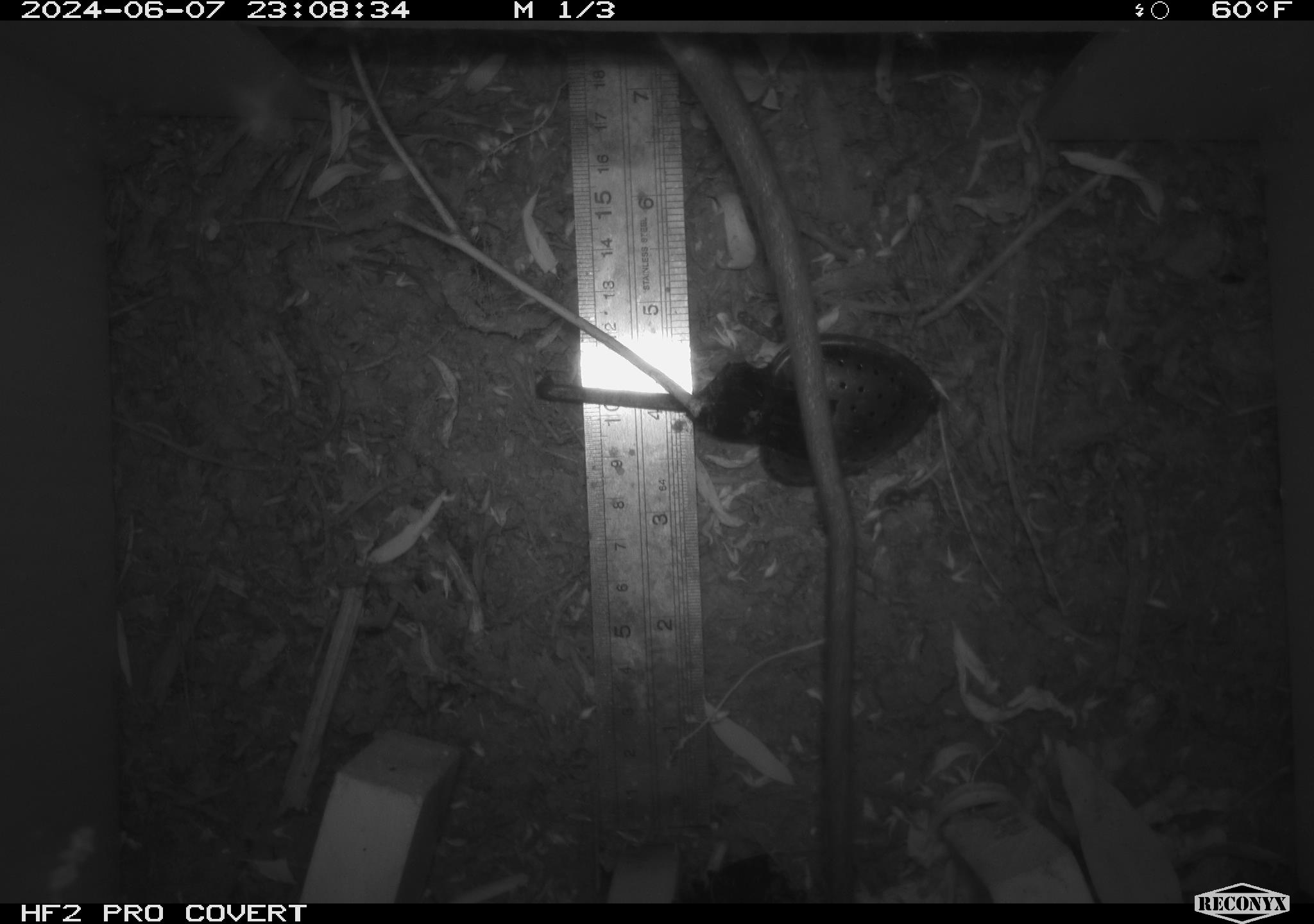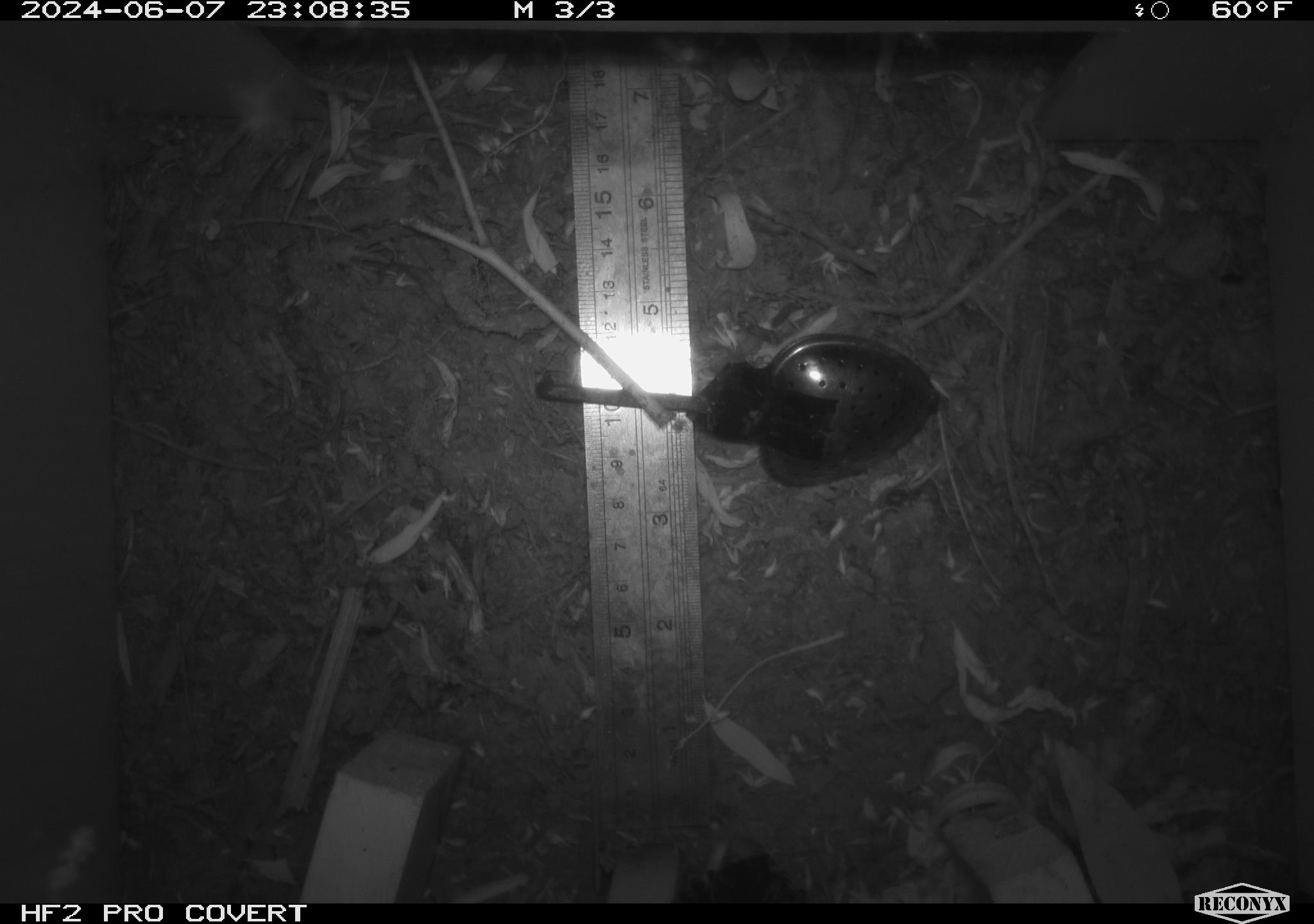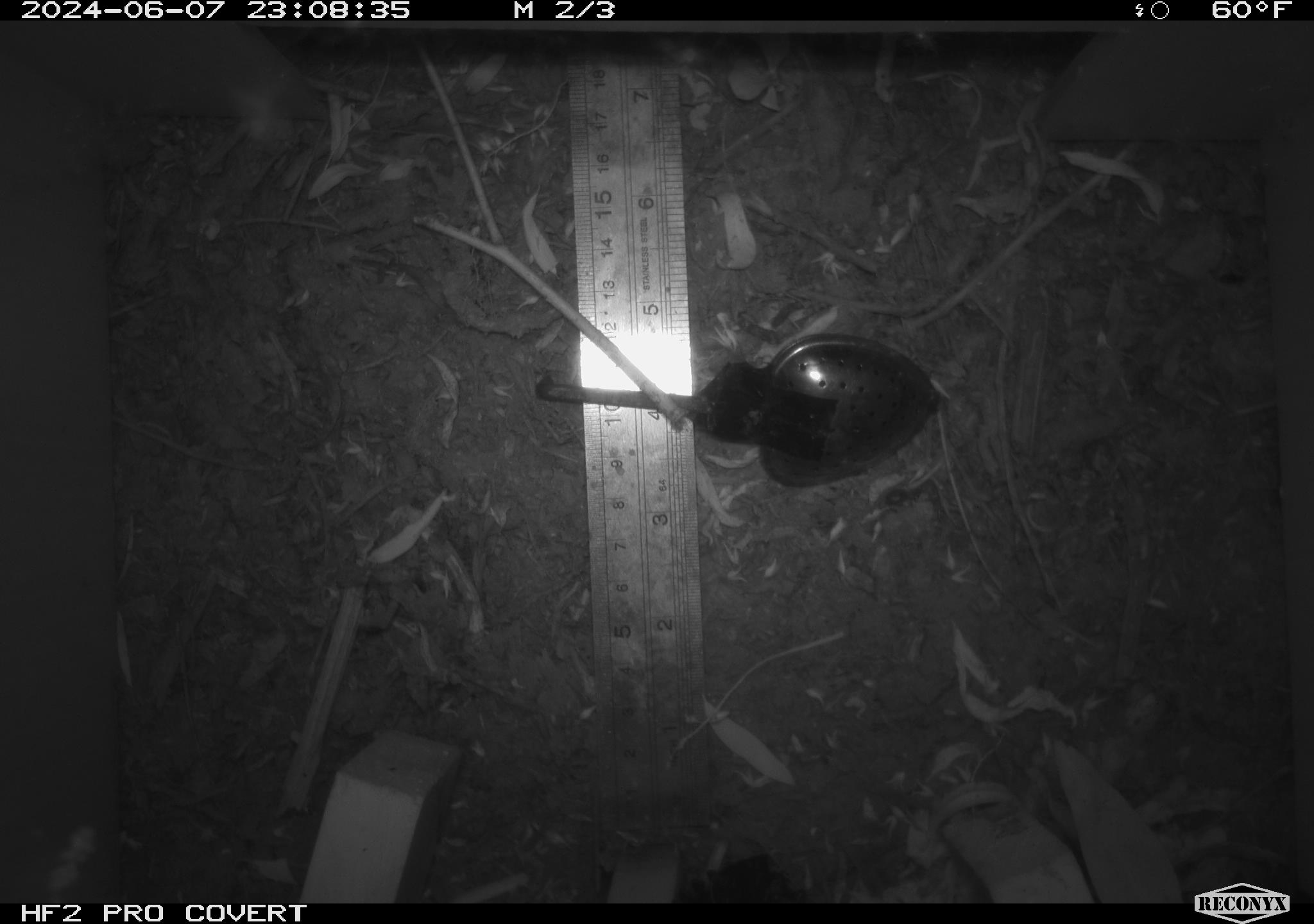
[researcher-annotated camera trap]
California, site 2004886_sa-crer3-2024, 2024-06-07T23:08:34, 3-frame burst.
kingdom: Animalia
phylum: Chordata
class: Mammalia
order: Rodentia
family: Muridae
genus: Rattus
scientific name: Rattus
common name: rat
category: rattus species